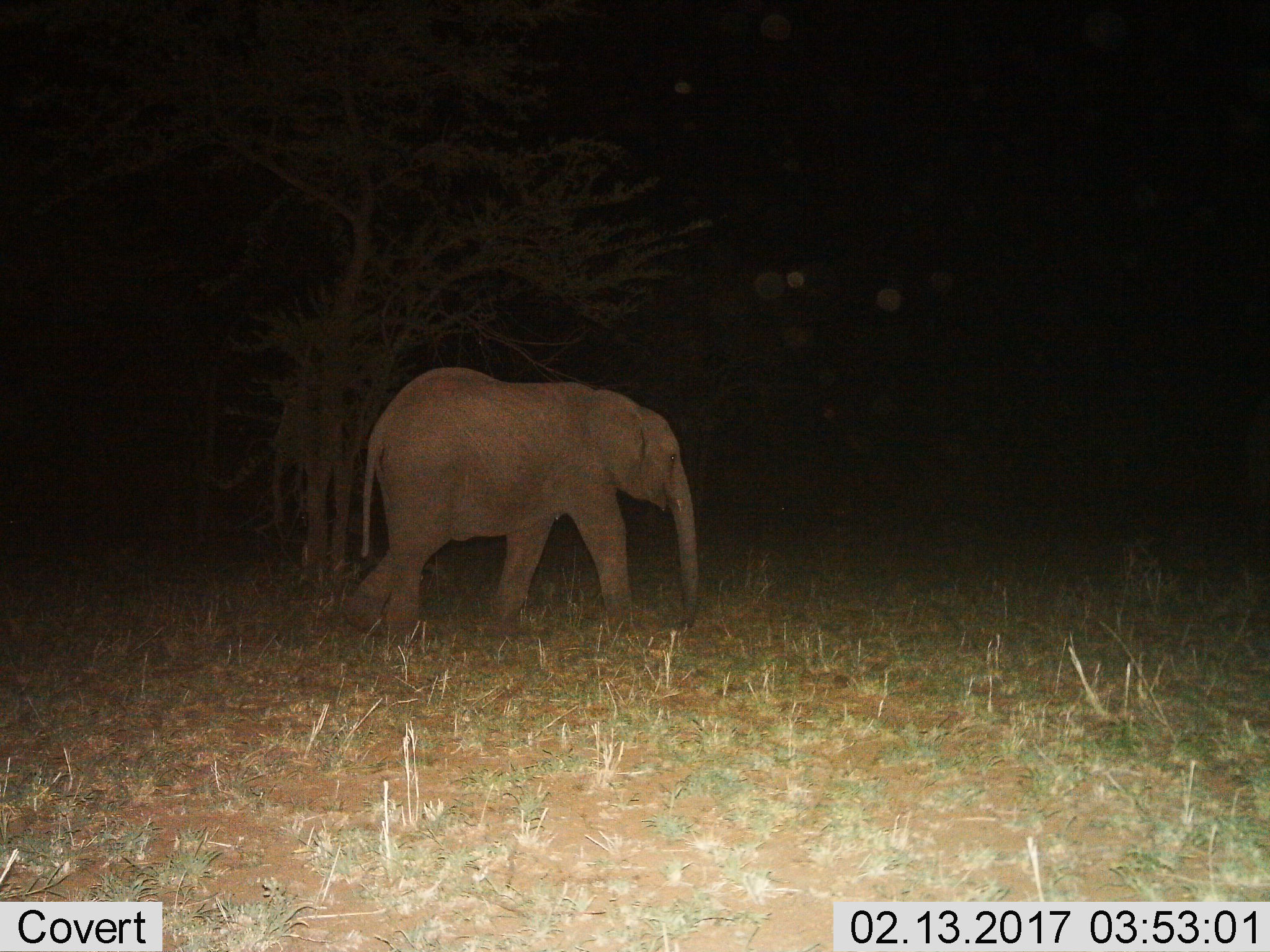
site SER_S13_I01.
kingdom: Animalia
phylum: Chordata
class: Mammalia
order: Proboscidea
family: Elephantidae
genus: Loxodonta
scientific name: Loxodonta africana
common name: african bush elephant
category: elephant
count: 1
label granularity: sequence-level